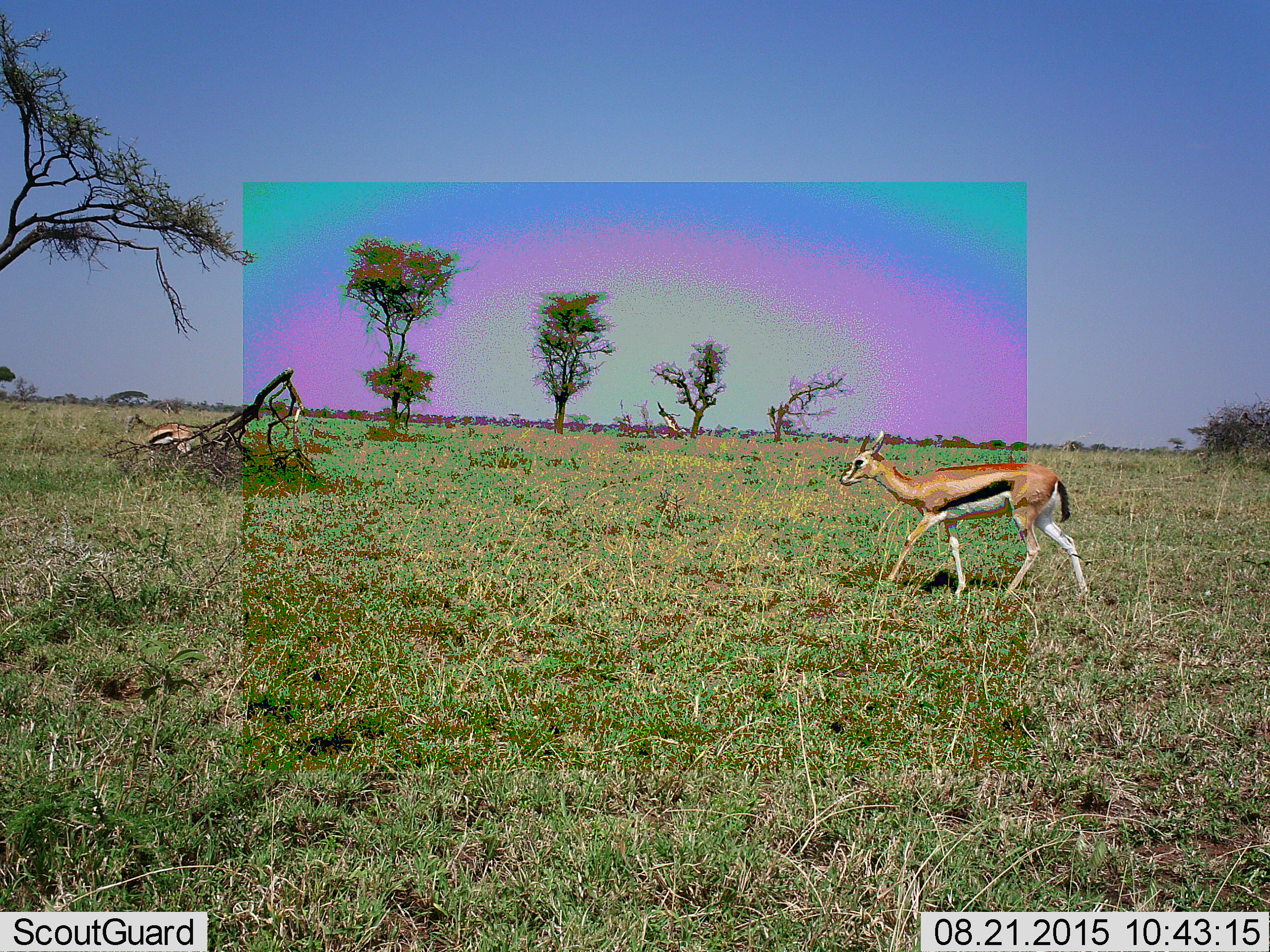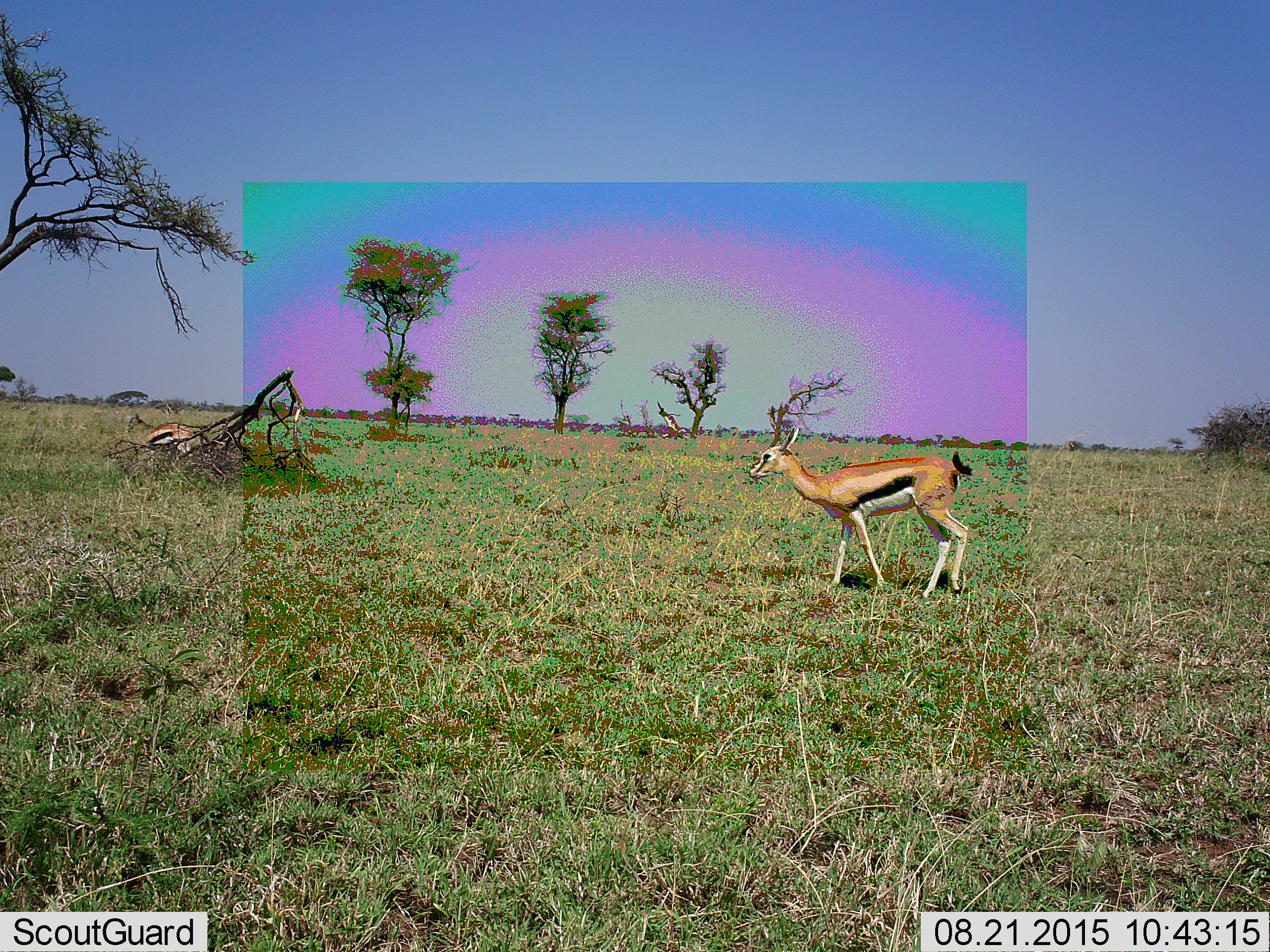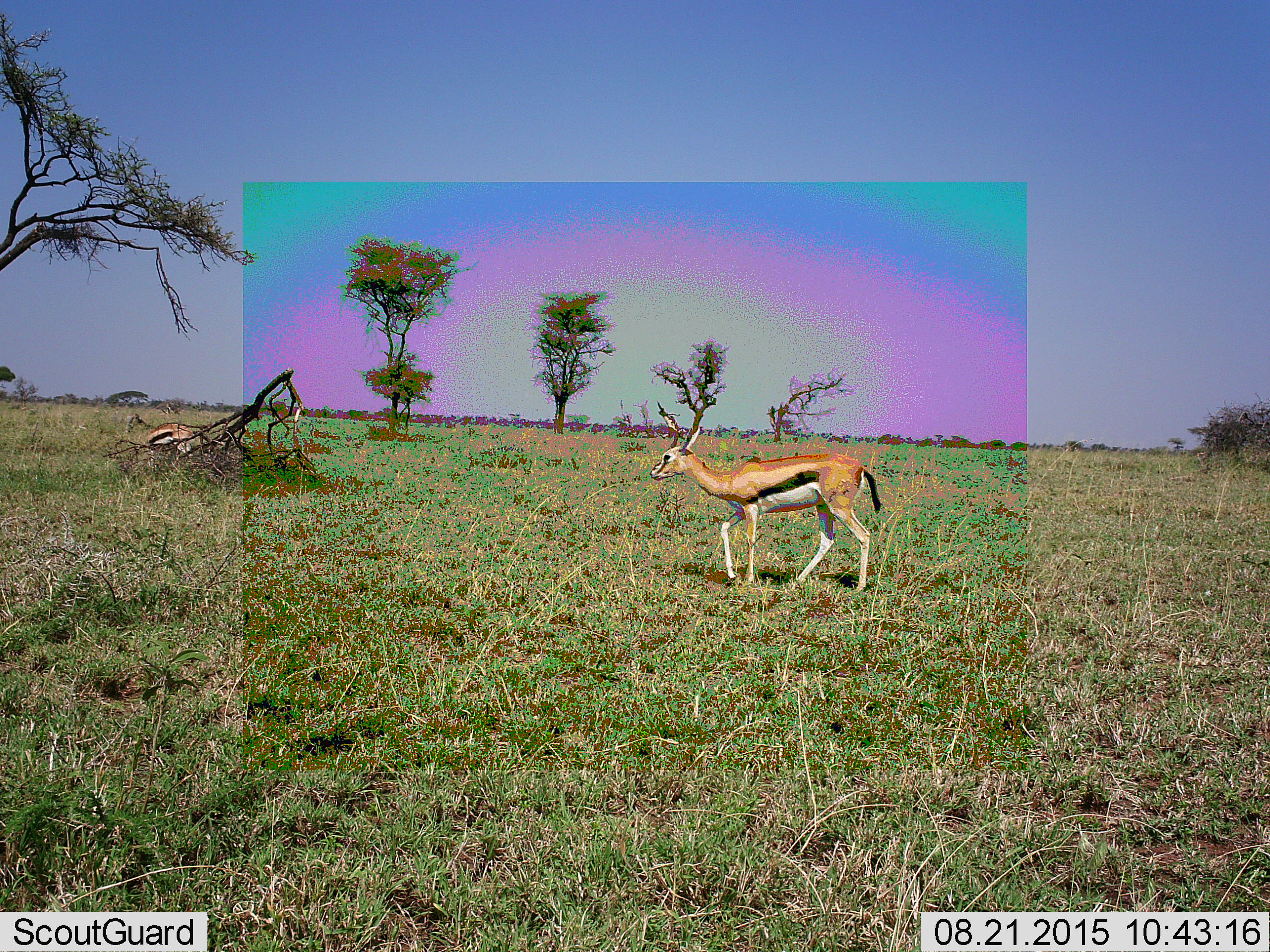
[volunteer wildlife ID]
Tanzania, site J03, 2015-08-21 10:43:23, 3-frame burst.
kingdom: Animalia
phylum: Chordata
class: Mammalia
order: Artiodactyla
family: Bovidae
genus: Eudorcas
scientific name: Eudorcas thomsonii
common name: thomson's gazelle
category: gazellethomsons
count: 2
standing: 60%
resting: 20%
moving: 90%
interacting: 0%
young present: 0%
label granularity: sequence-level